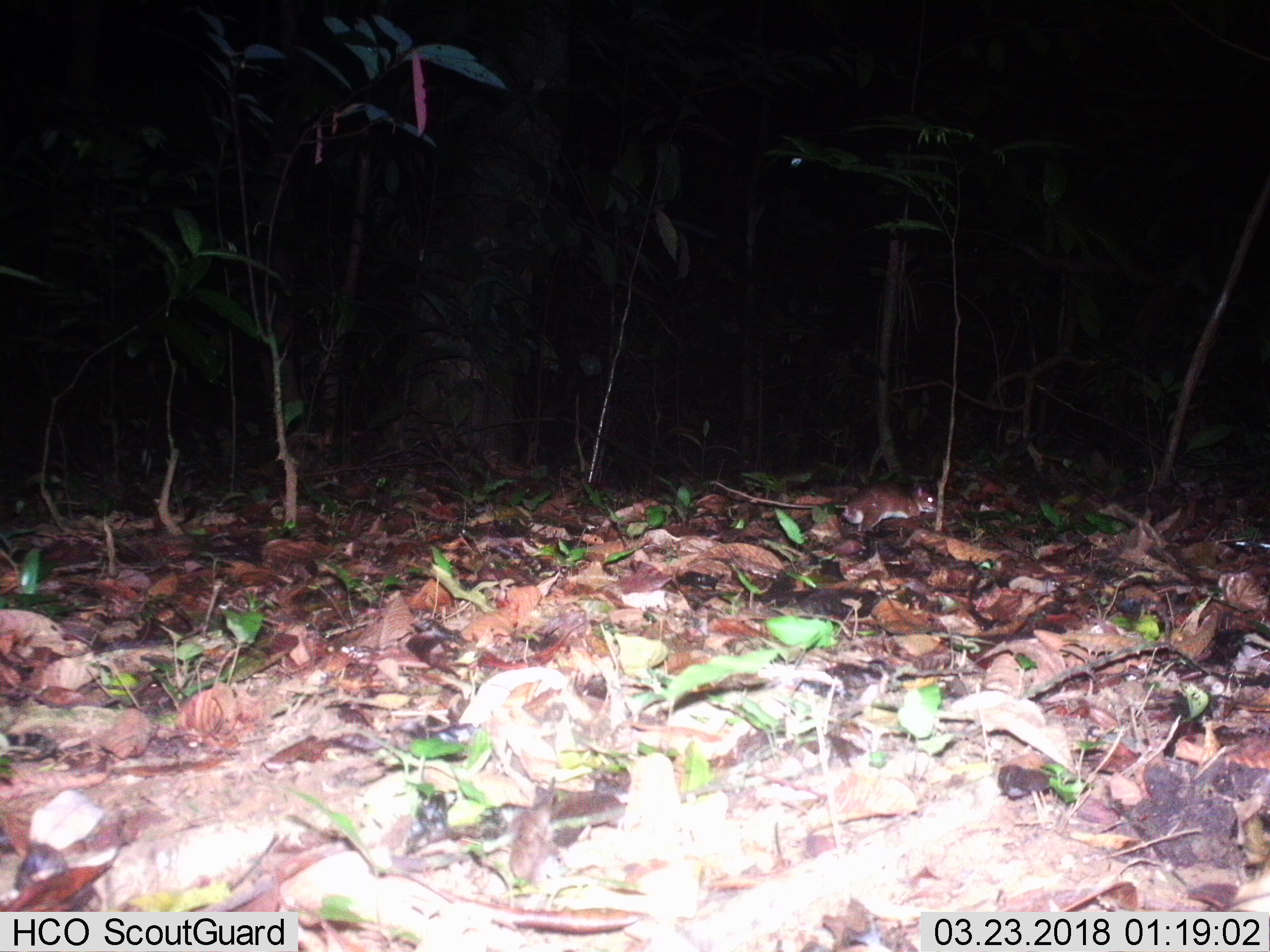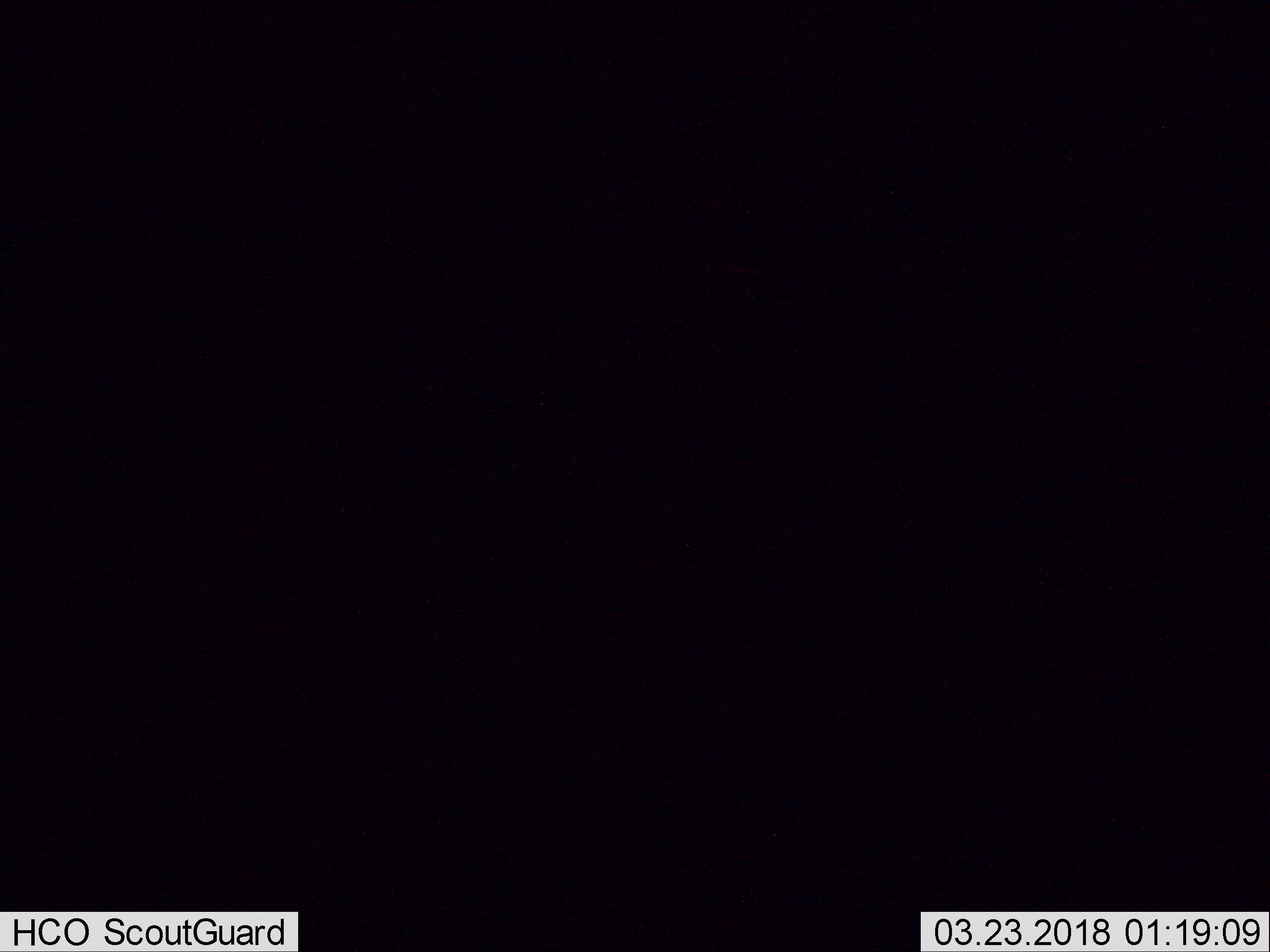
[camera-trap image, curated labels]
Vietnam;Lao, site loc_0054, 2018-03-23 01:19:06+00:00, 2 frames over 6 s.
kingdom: Animalia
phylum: Chordata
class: Mammalia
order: Rodentia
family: Muridae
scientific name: Muridae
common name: old-world mice and rats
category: unidentified murid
Unidentified murid (old-world mice and rats) (Muridae). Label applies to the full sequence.